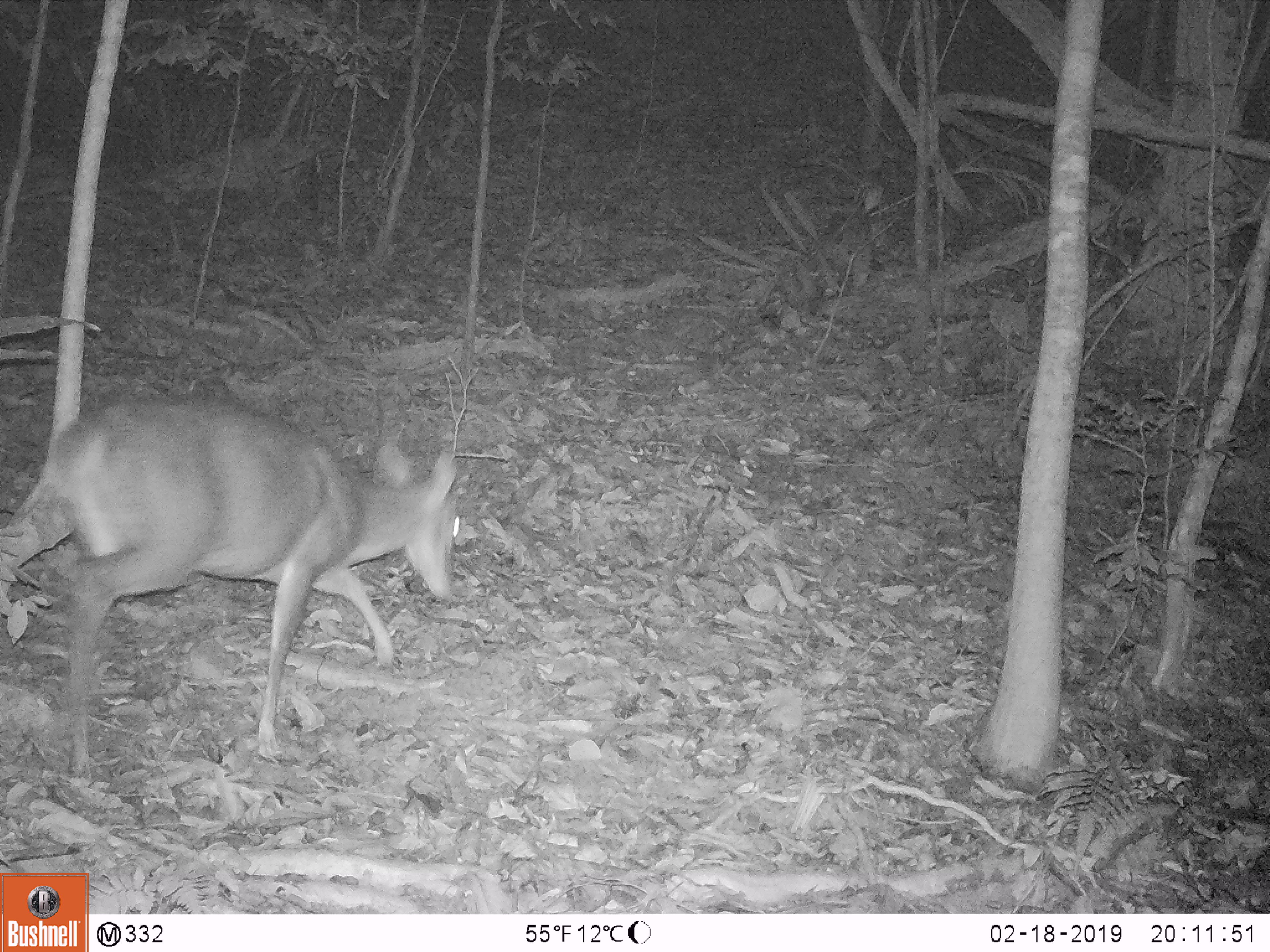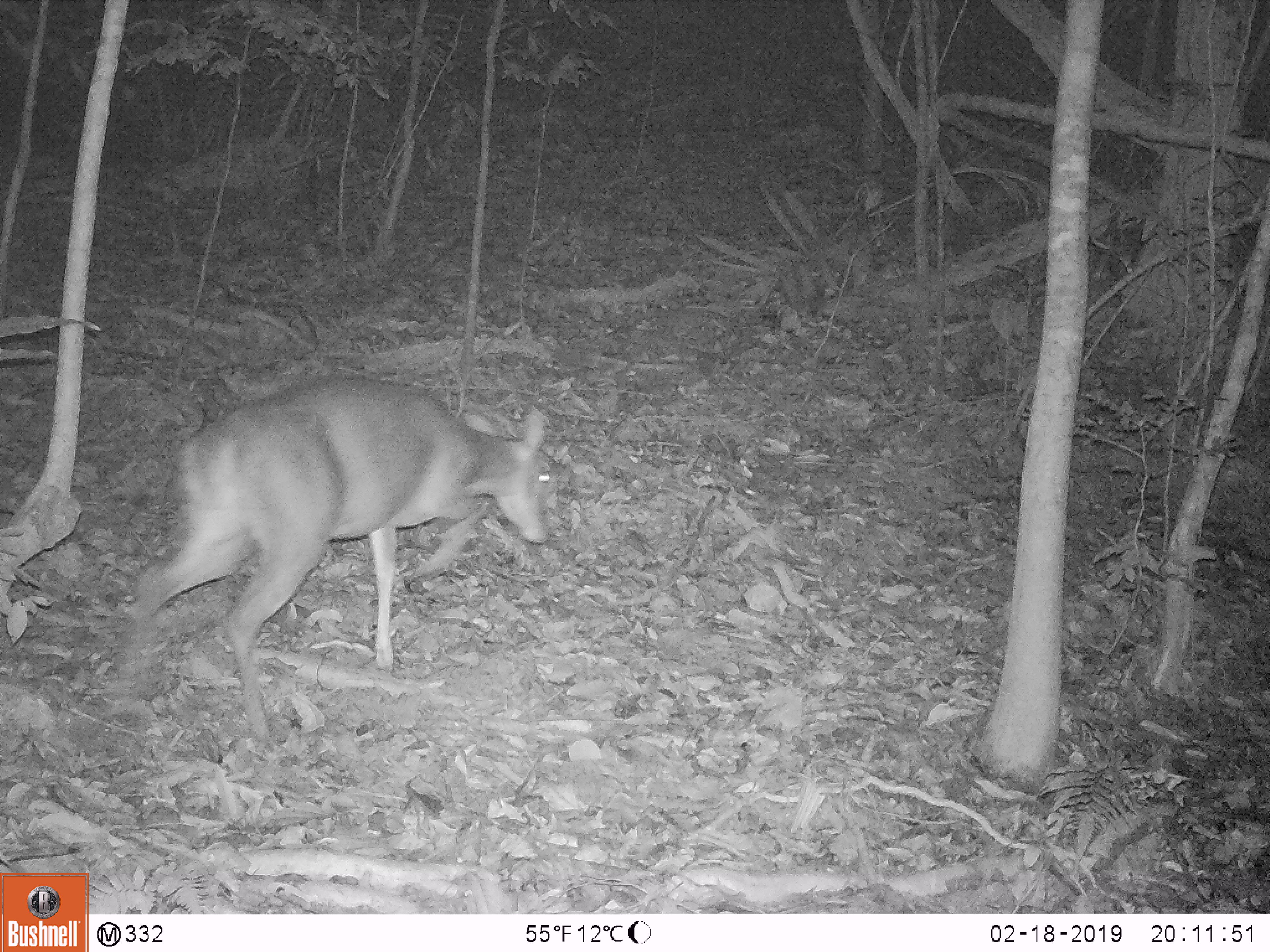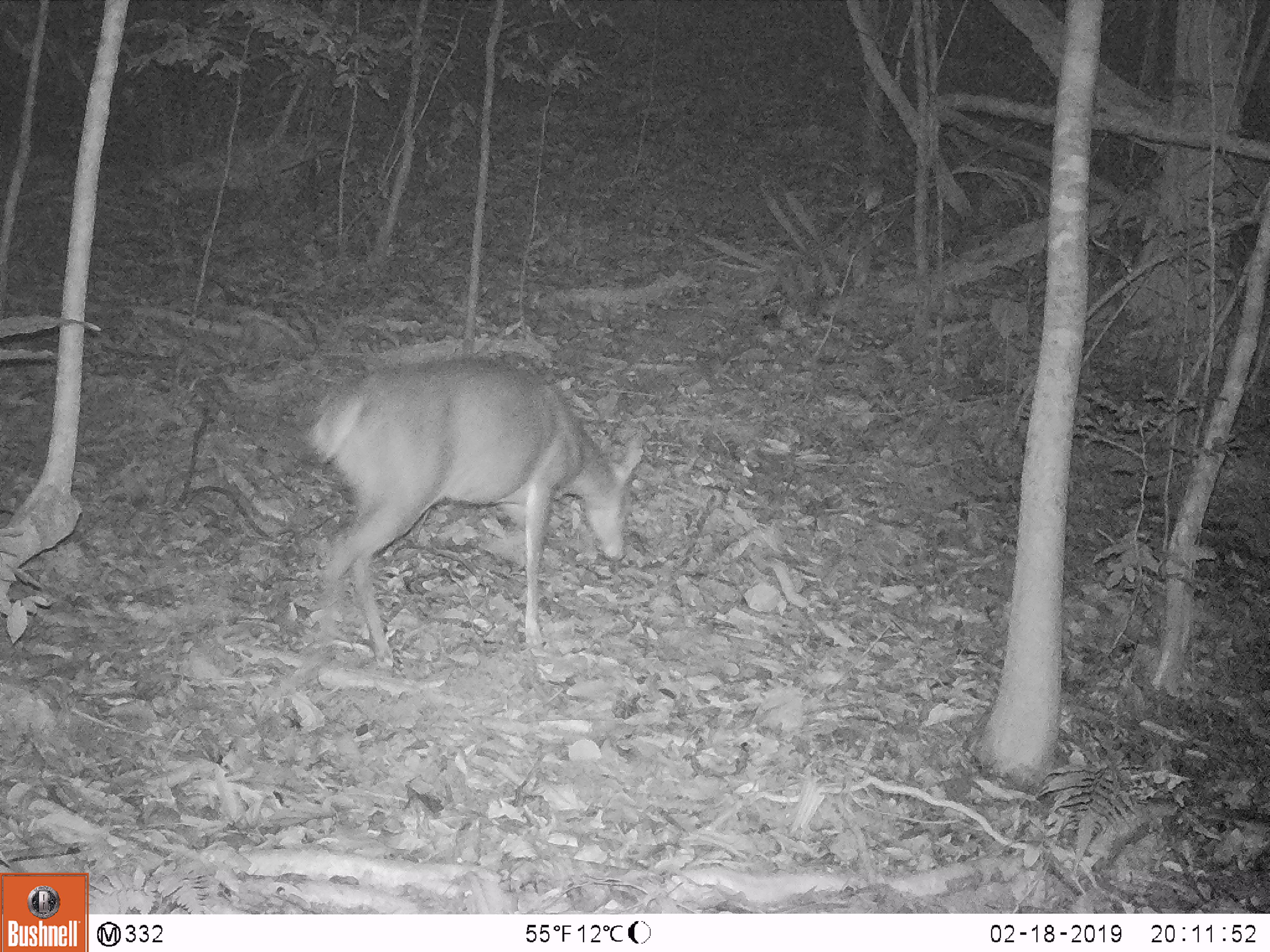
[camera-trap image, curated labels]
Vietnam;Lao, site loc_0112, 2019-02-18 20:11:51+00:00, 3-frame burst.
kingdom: Animalia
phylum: Chordata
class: Mammalia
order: Artiodactyla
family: Cervidae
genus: Muntiacus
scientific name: Muntiacus vuquangensis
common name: large-antlered muntjac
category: large antlered muntjac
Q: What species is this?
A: Large antlered muntjac (large-antlered muntjac) (Muntiacus vuquangensis).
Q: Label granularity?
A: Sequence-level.